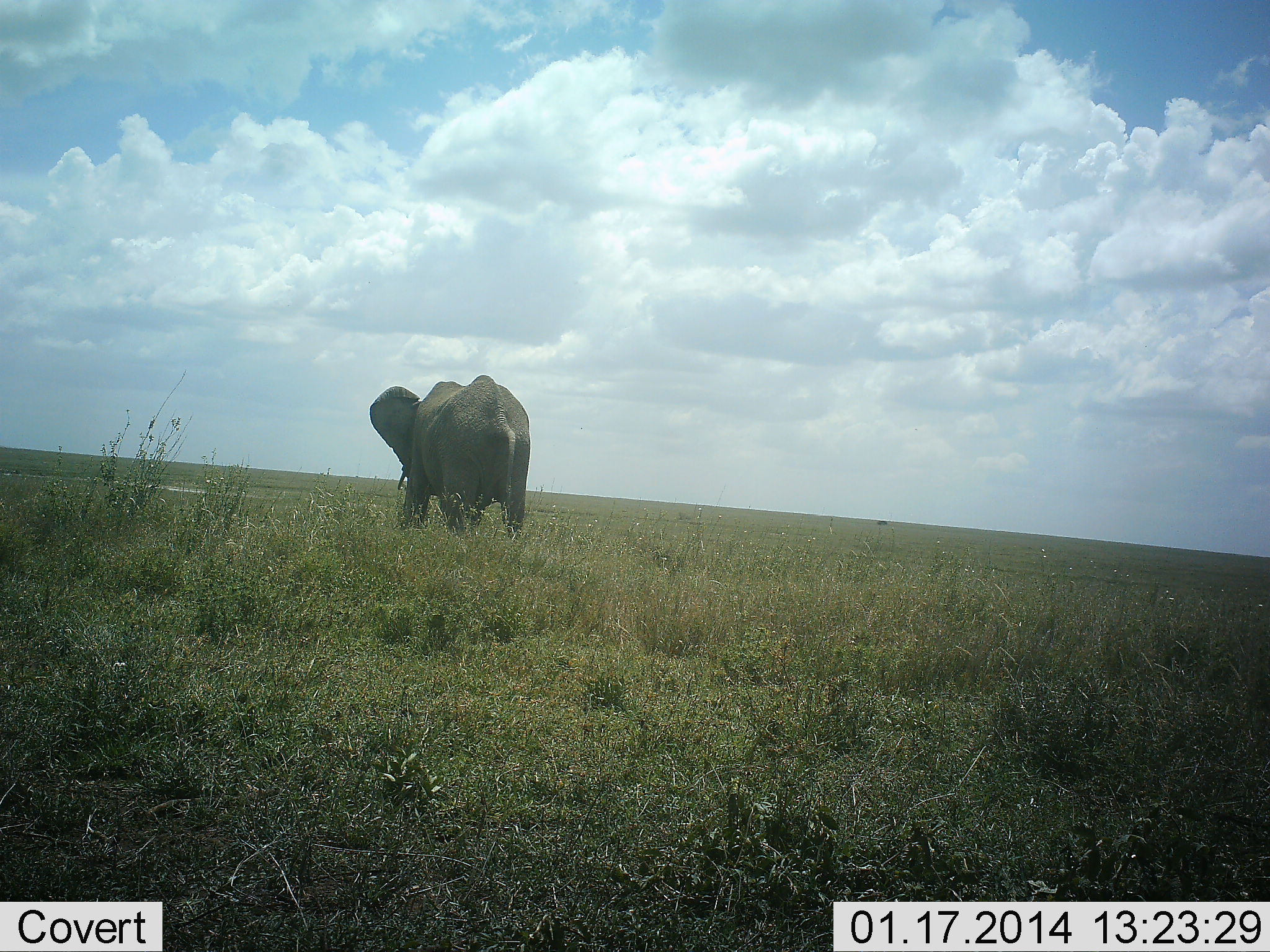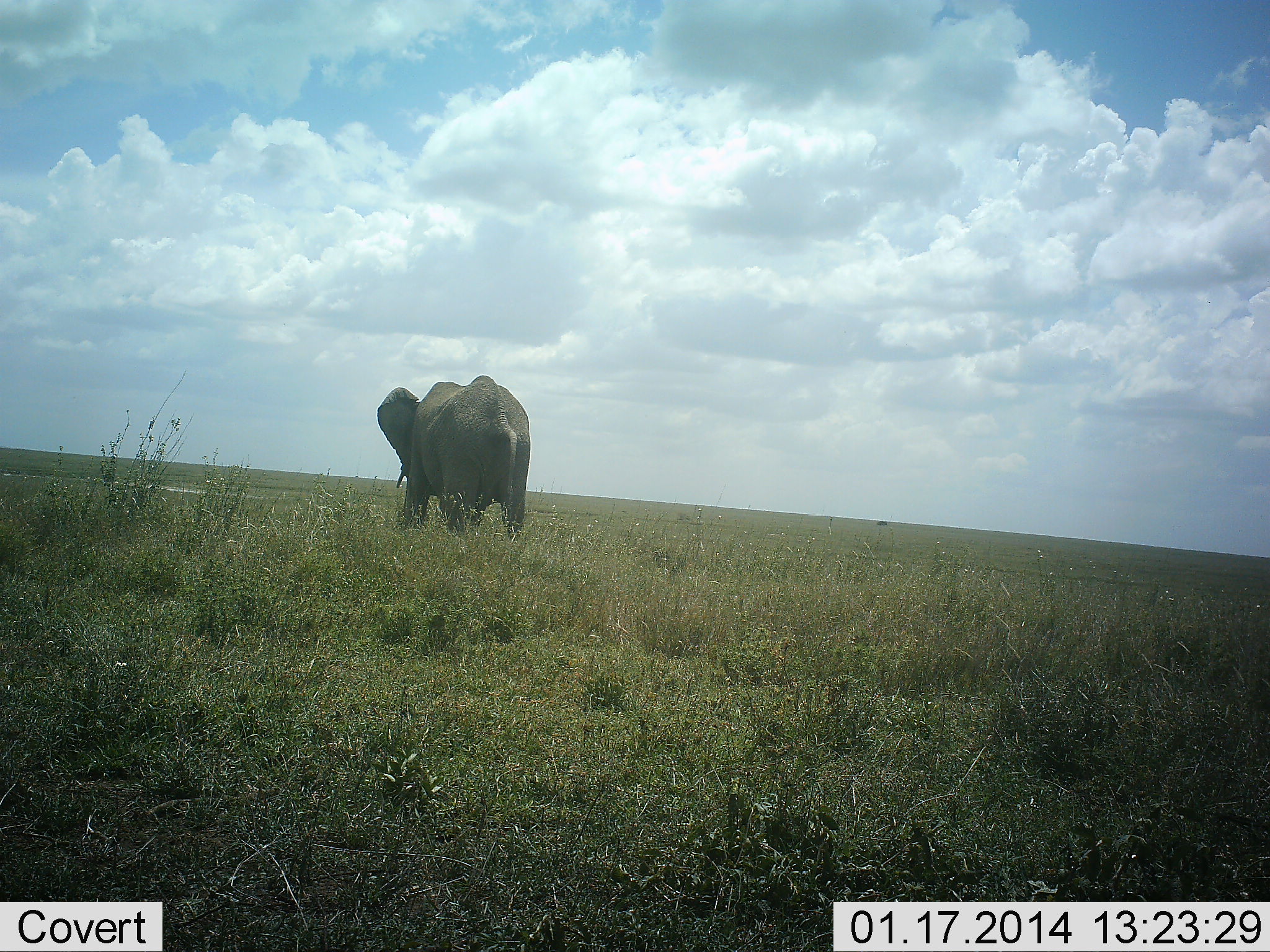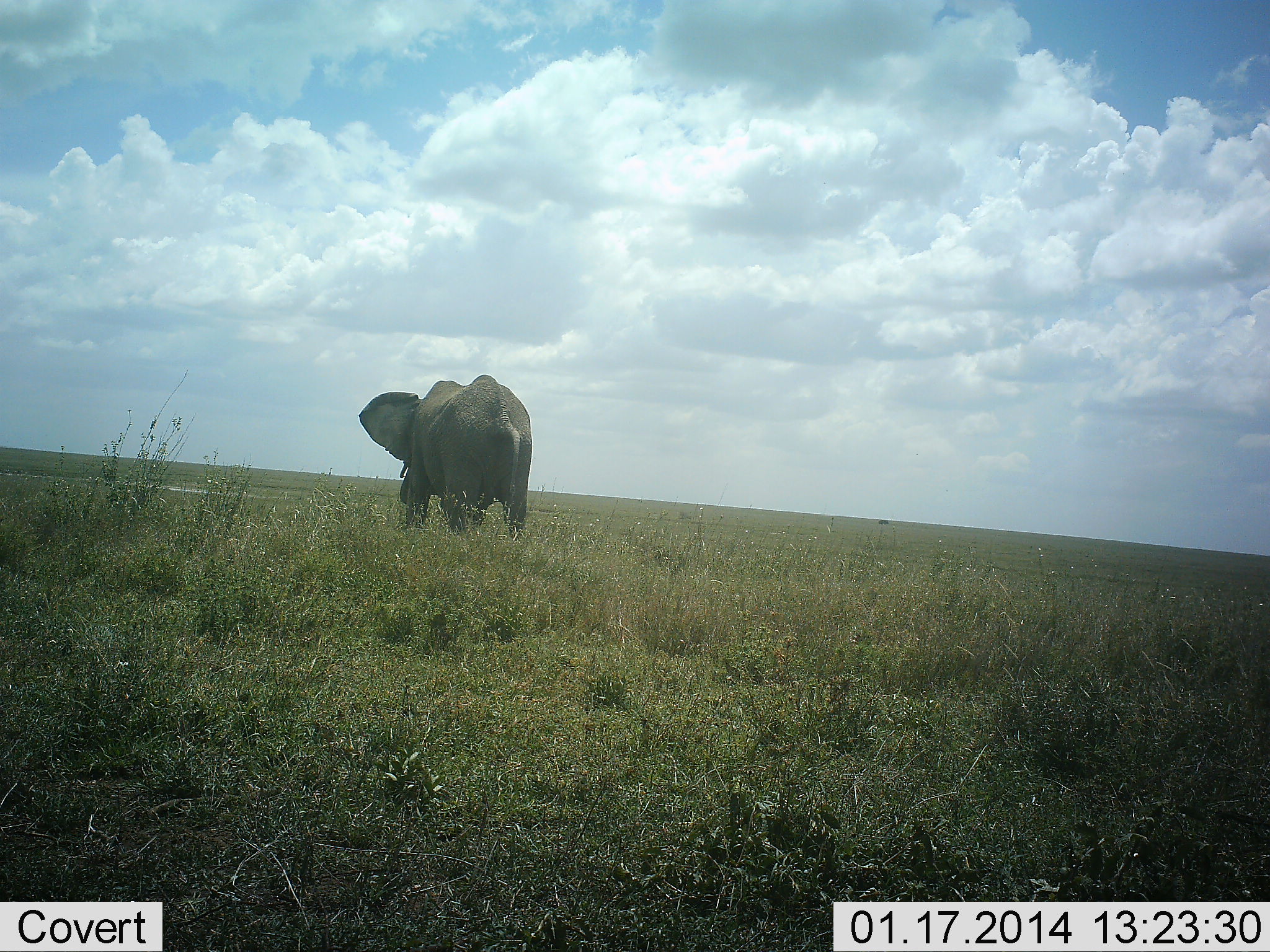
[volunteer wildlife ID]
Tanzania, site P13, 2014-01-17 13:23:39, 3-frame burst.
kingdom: Animalia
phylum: Chordata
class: Mammalia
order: Proboscidea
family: Elephantidae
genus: Loxodonta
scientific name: Loxodonta africana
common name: african bush elephant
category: elephant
Elephant (african bush elephant) (Loxodonta africana), count 1. Behavior (volunteer vote fractions): standing 90%, resting 0%, moving 10%, interacting 0%. Young present (vote fraction): 0%. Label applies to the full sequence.